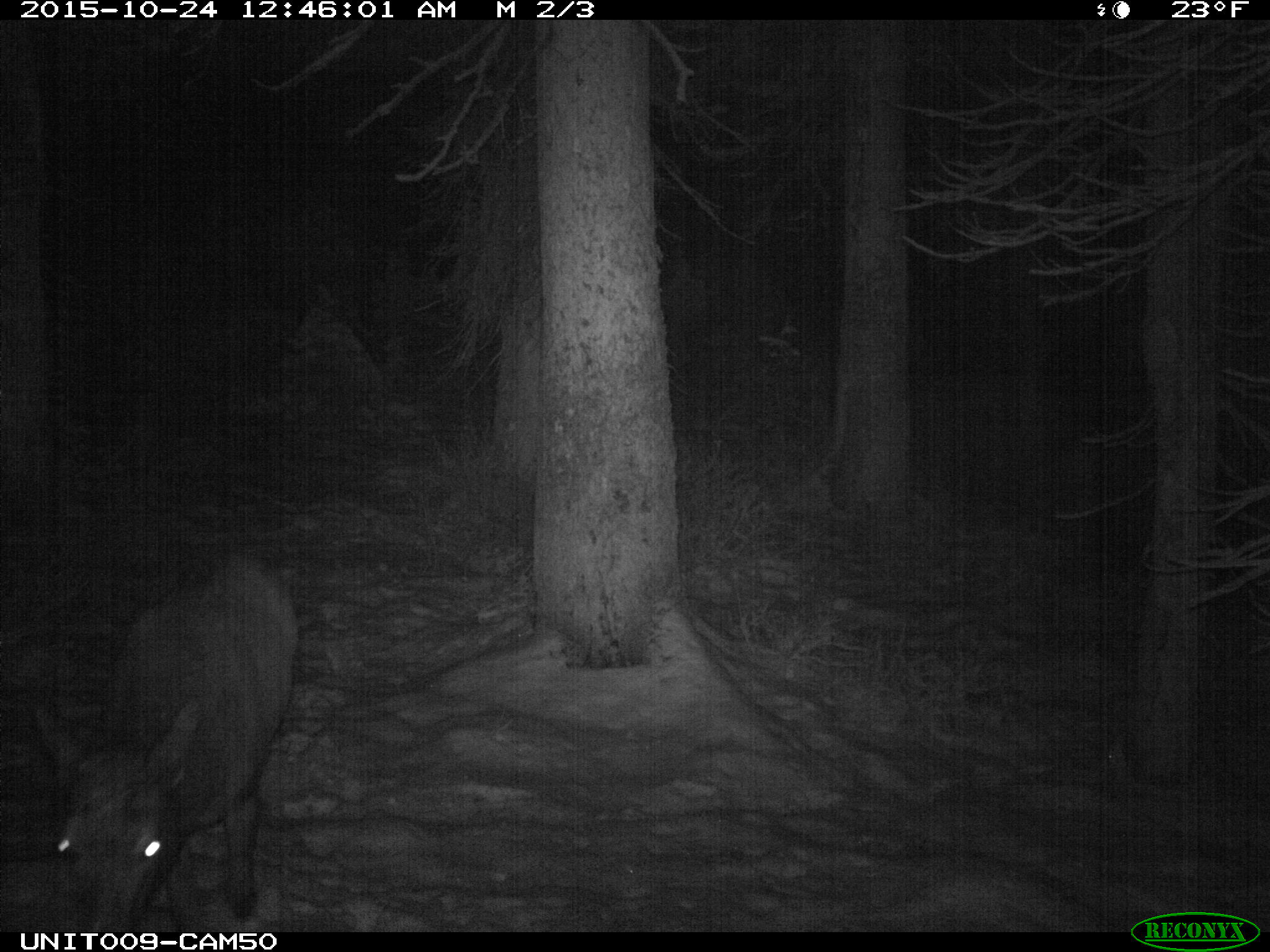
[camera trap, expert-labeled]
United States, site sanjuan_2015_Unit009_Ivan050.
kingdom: Animalia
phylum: Chordata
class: Mammalia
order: Artiodactyla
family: Cervidae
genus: Cervus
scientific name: Cervus elaphus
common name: red deer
Cervus elaphus (red deer).